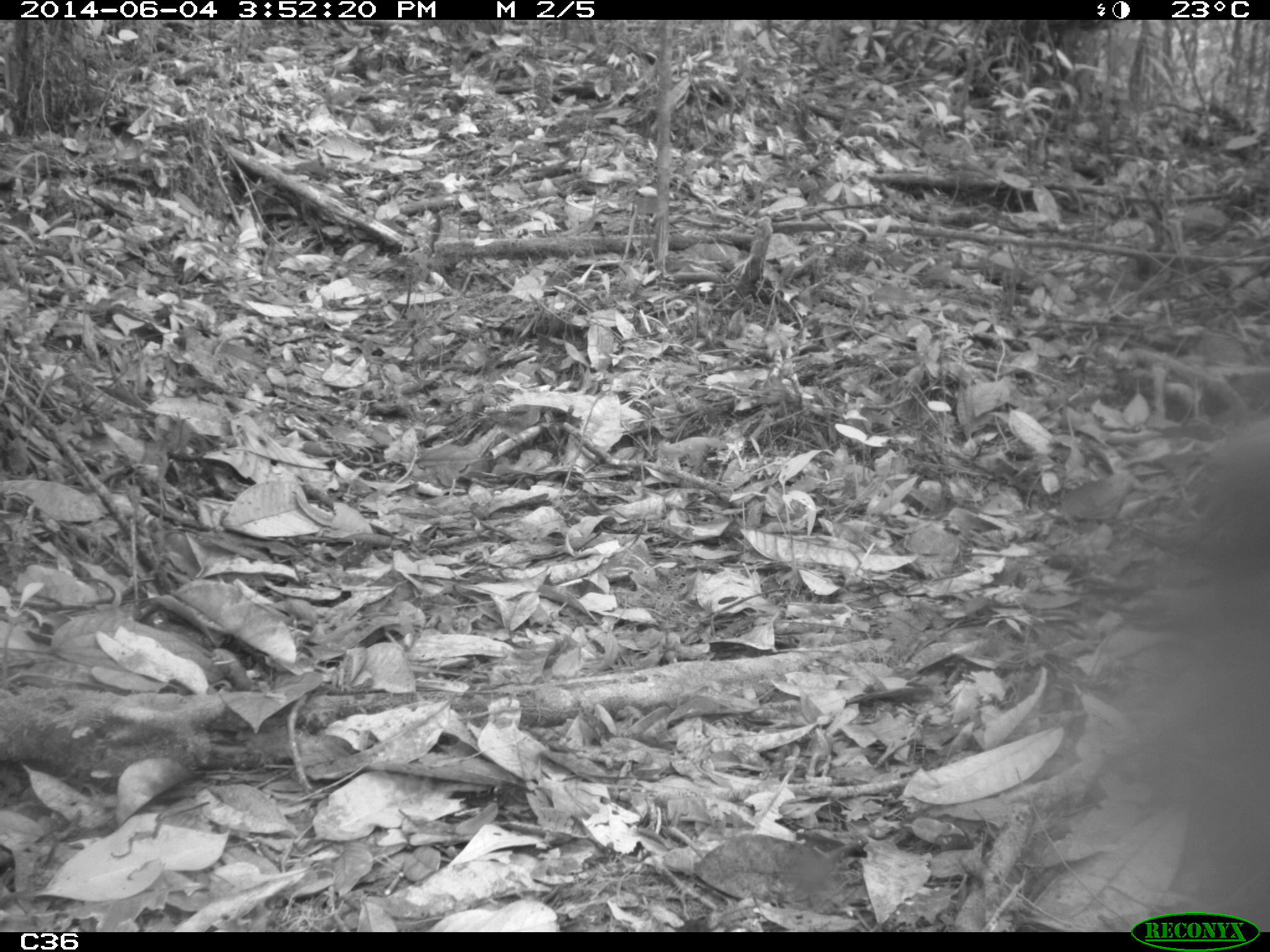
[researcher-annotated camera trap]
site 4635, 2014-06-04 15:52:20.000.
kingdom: Animalia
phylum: Chordata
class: Mammalia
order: Rodentia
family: Dasyproctidae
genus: Dasyprocta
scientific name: Dasyprocta leporina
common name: red-rumped agouti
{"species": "Dasyprocta leporina (red-rumped agouti)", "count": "1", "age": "adult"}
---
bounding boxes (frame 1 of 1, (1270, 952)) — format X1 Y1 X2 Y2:
dasyprocta leporina: 1116 414 1270 931